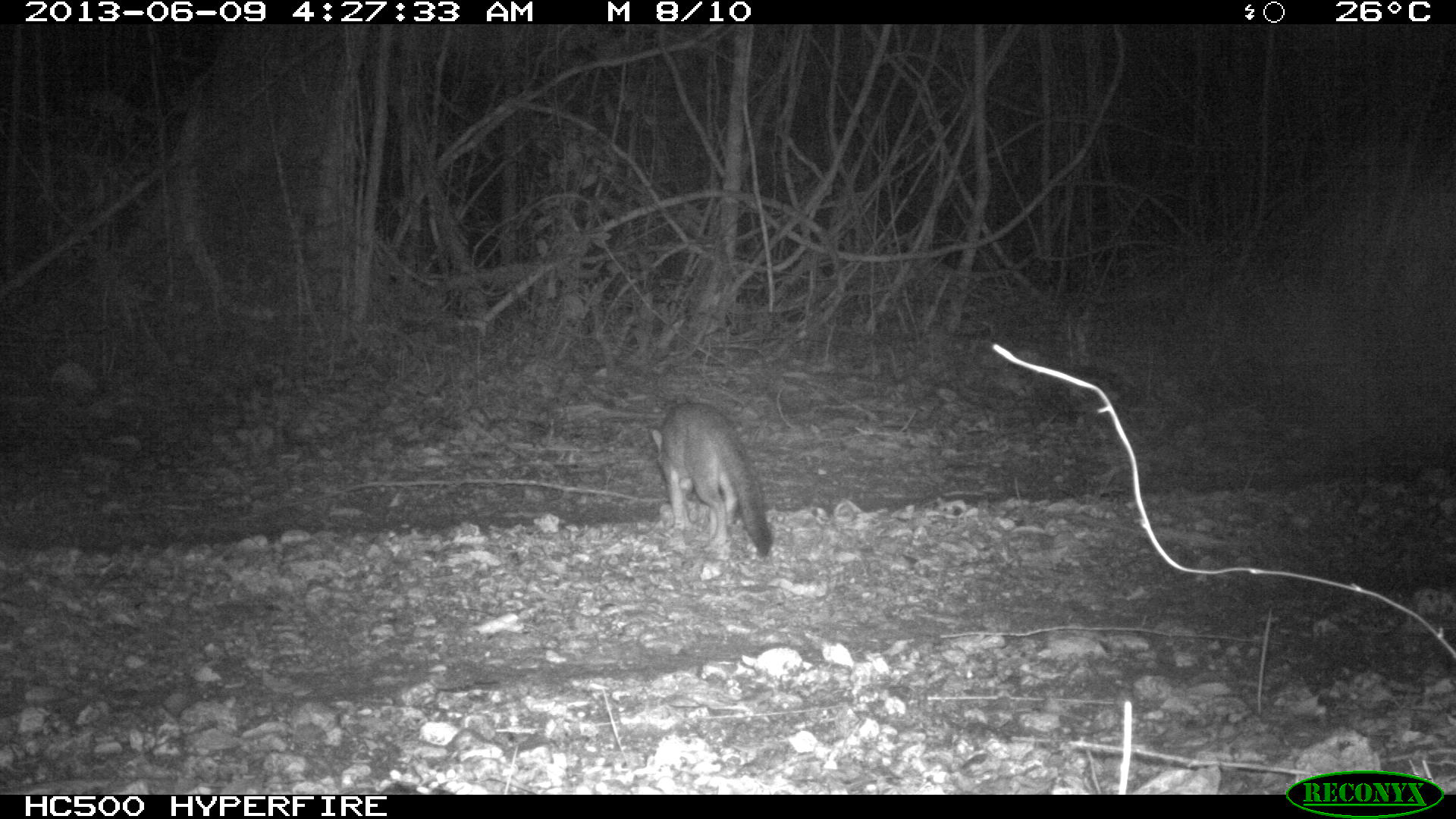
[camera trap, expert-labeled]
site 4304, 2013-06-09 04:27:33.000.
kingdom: Animalia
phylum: Chordata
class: Mammalia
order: Carnivora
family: Canidae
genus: Urocyon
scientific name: Urocyon cinereoargenteus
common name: gray fox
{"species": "Urocyon cinereoargenteus (gray fox)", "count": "2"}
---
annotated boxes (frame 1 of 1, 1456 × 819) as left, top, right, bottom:
urocyon cinereoargenteus: 650, 400, 771, 559